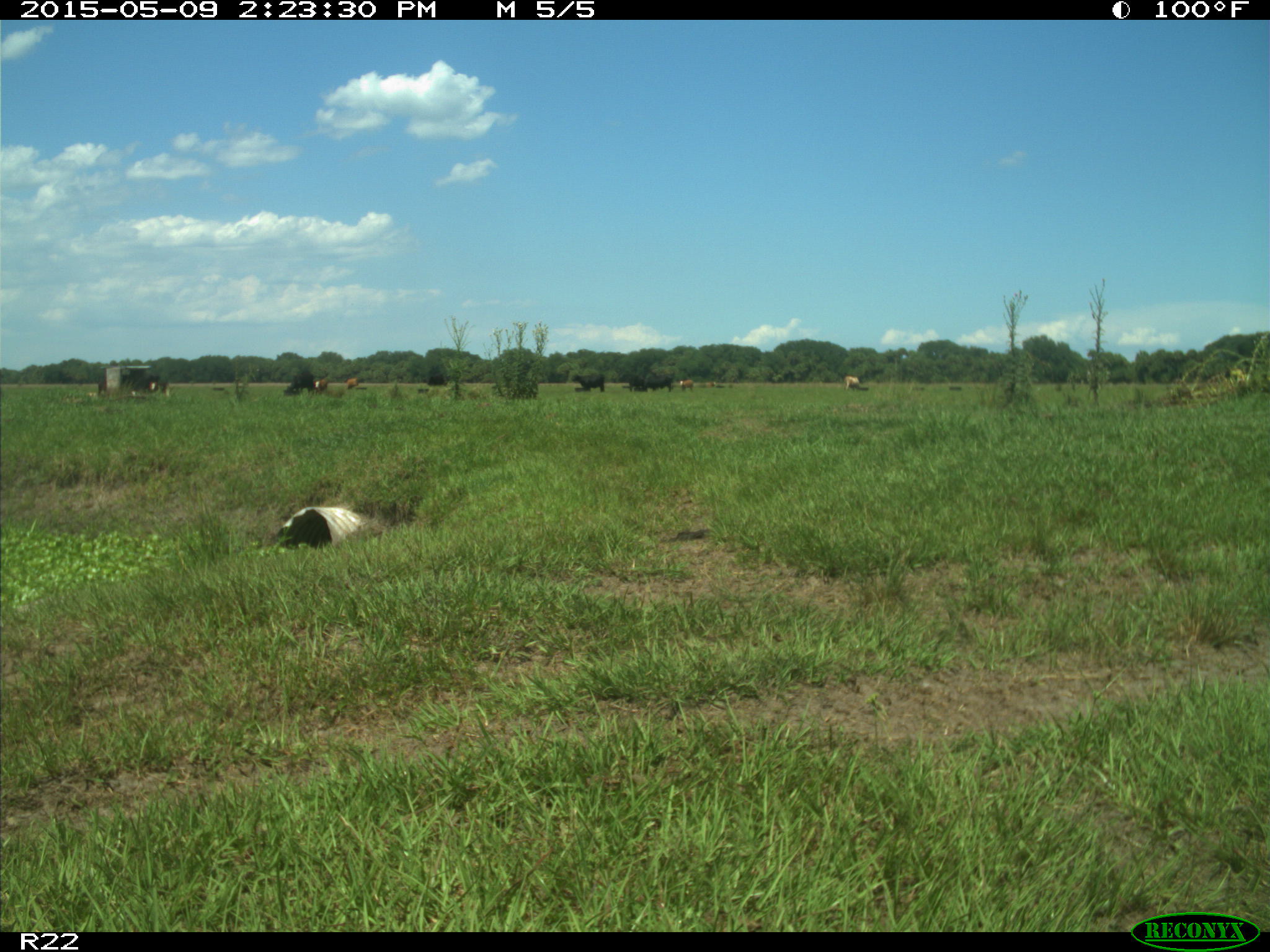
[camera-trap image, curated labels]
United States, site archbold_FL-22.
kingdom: Animalia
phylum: Chordata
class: Mammalia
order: Artiodactyla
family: Bovidae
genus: Bos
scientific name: Bos taurus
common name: domestic cow